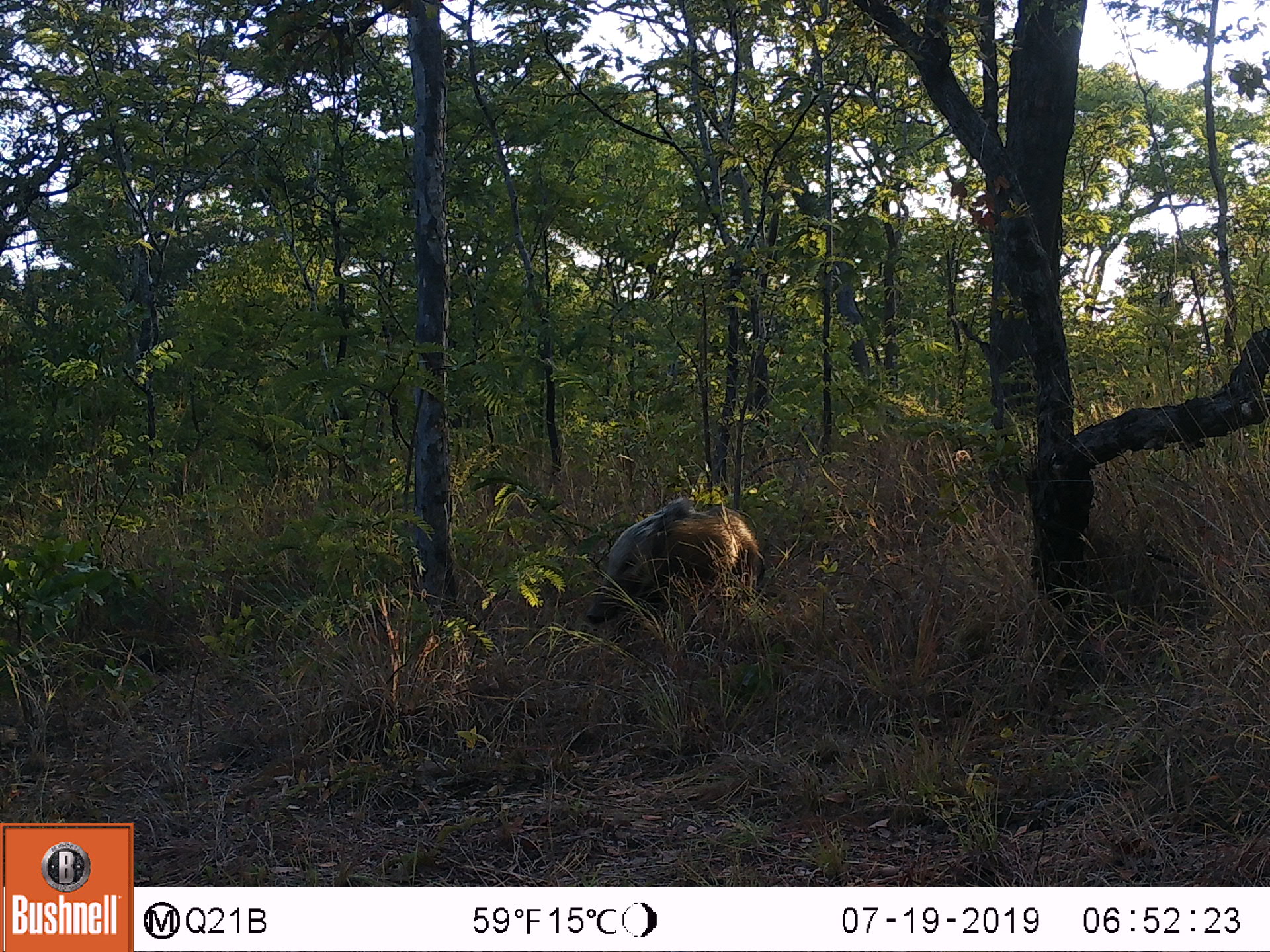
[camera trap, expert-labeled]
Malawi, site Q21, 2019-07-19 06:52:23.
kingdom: Animalia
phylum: Chordata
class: Mammalia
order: Artiodactyla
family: Suidae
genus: Potamochoerus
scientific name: Potamochoerus larvatus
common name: bushpig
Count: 1.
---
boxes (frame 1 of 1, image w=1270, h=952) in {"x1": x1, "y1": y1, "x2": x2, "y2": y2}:
bushpig: {"x1": 585, "y1": 497, "x2": 772, "y2": 639}